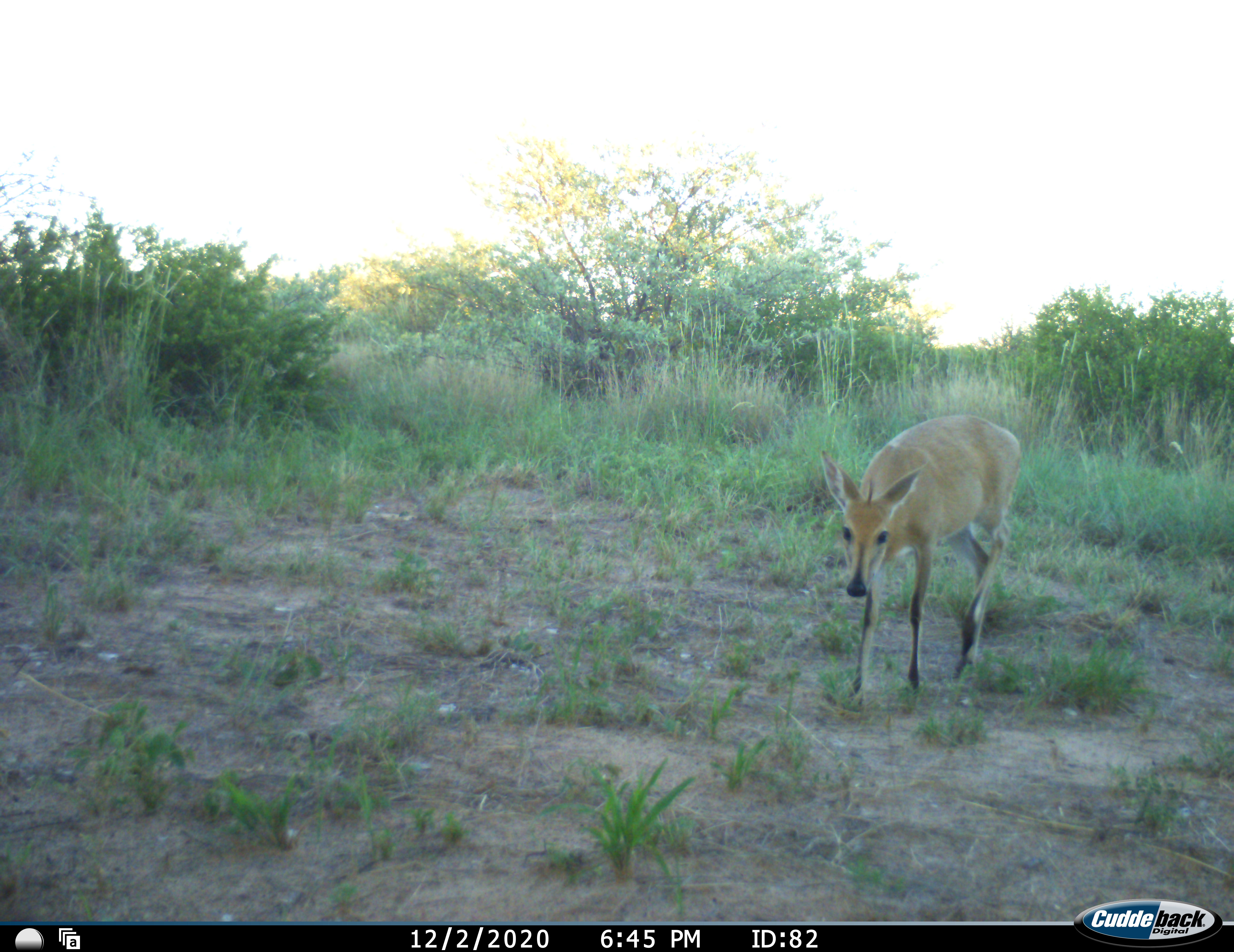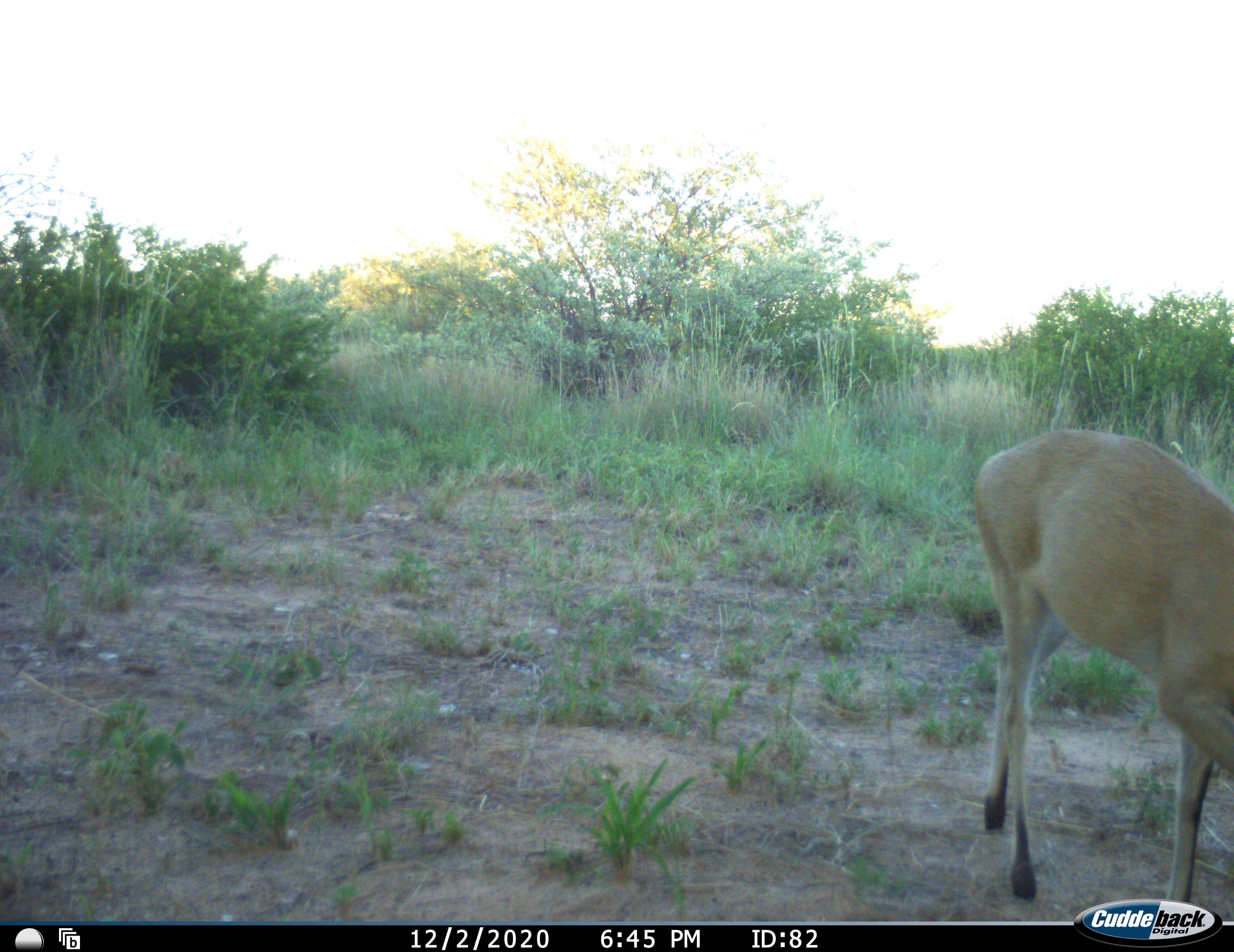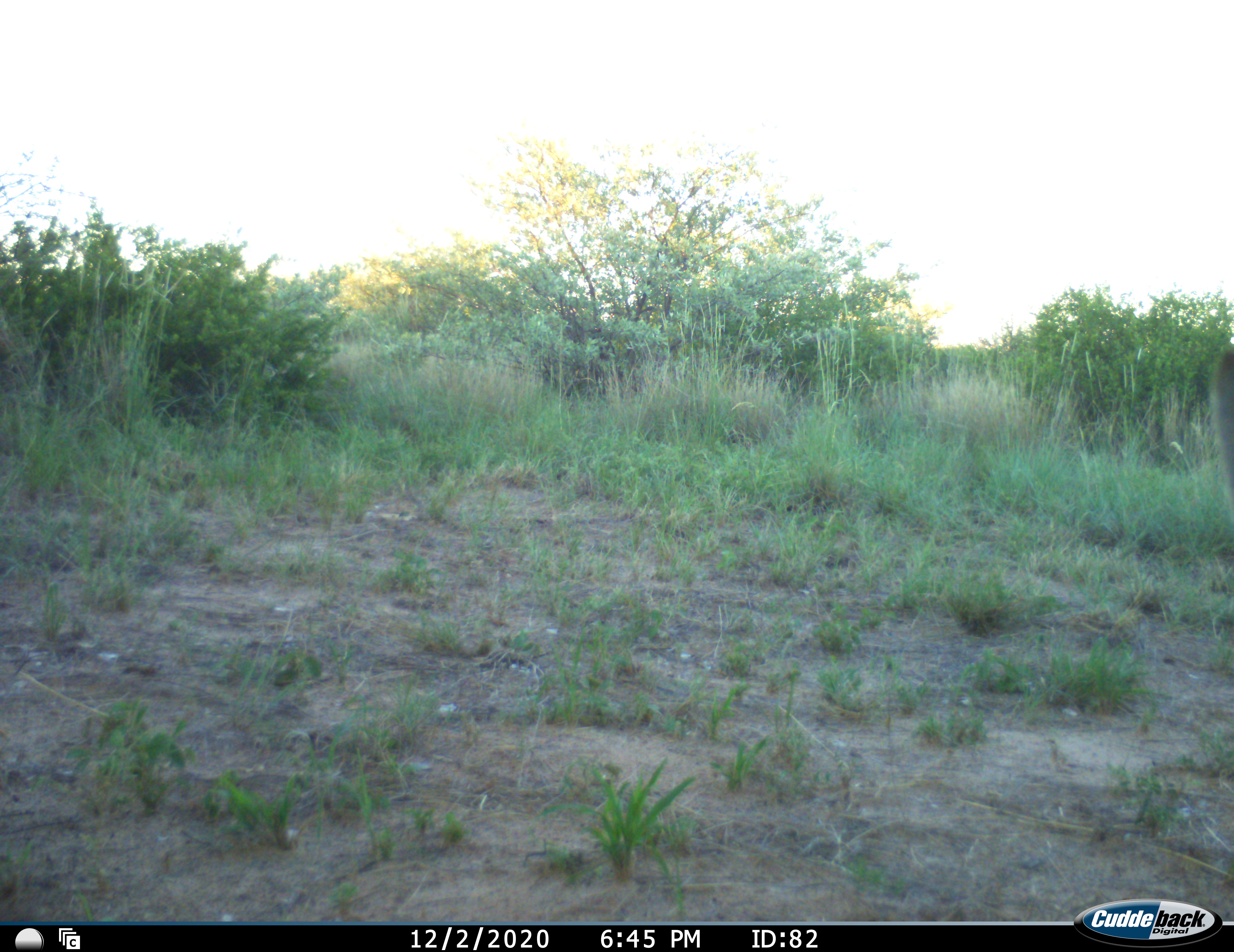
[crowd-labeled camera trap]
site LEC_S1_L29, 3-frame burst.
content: unidentified animal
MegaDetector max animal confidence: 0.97